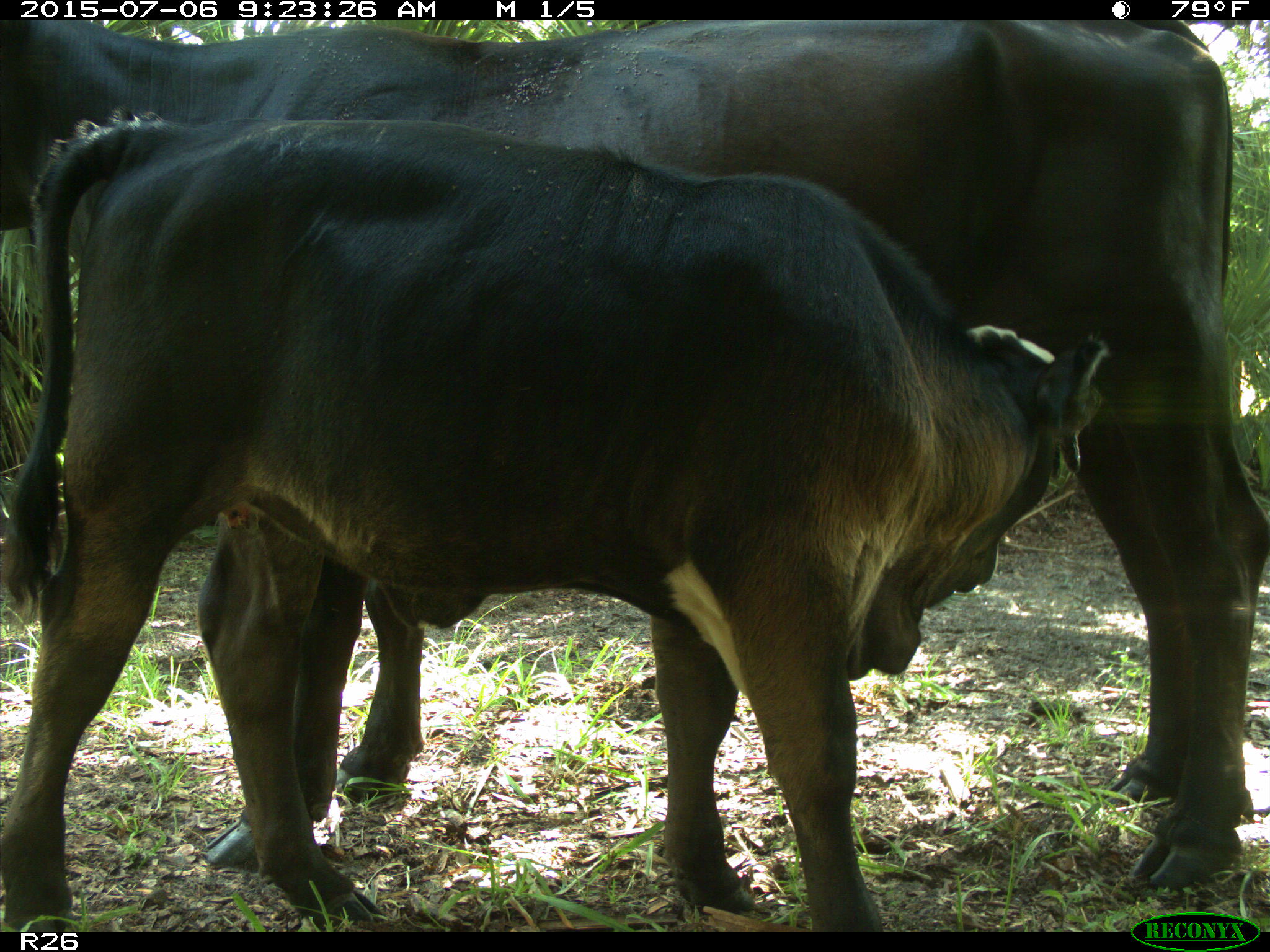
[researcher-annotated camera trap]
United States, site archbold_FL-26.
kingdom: Animalia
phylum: Chordata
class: Mammalia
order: Artiodactyla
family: Bovidae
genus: Bos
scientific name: Bos taurus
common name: domestic cow